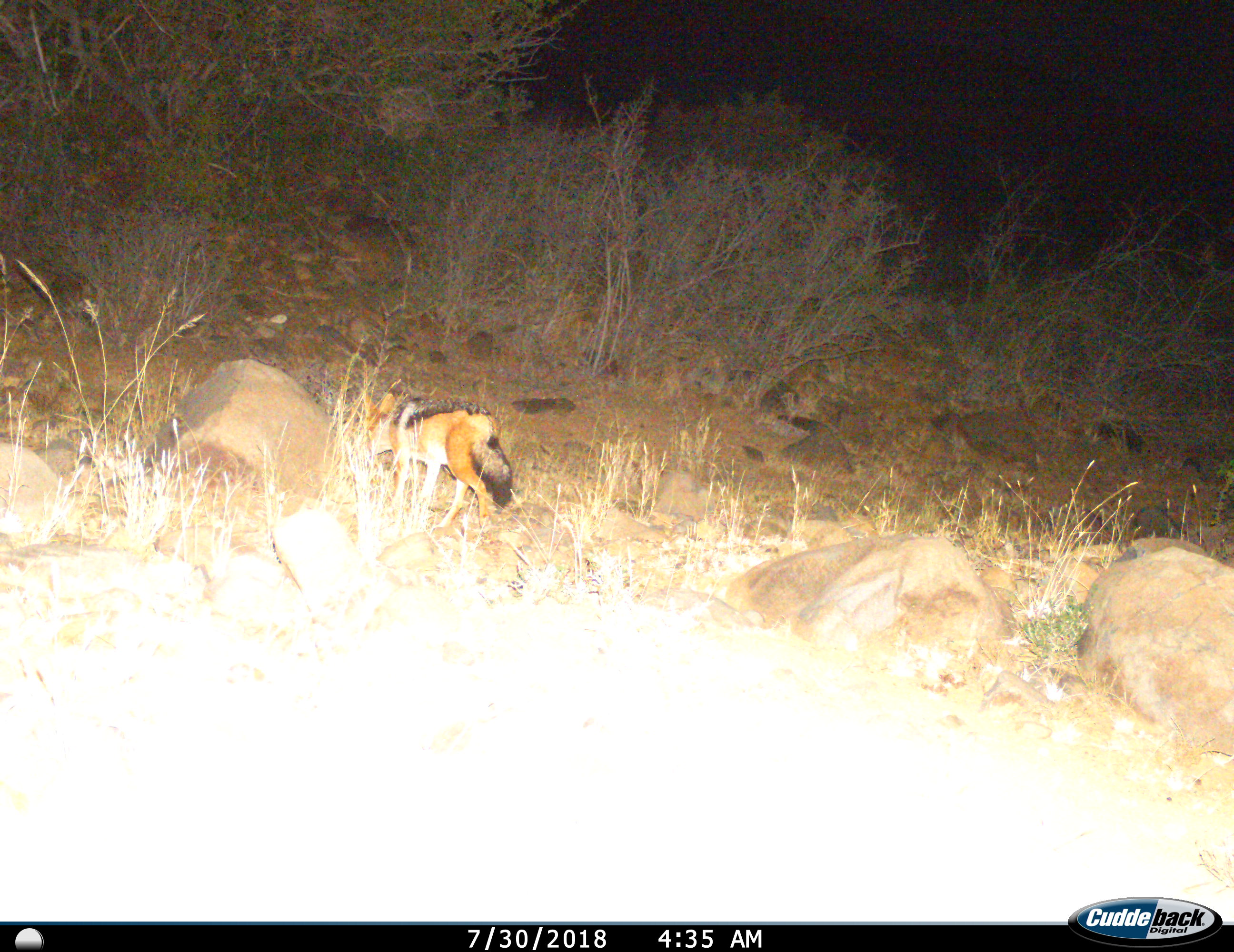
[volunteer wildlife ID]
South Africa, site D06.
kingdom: Animalia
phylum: Chordata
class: Mammalia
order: Carnivora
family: Canidae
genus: Lupulella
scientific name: Lupulella mesomelas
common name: black-backed jackal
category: jackalblackbacked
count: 1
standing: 30%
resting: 0%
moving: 70%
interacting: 0%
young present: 0%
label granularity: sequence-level